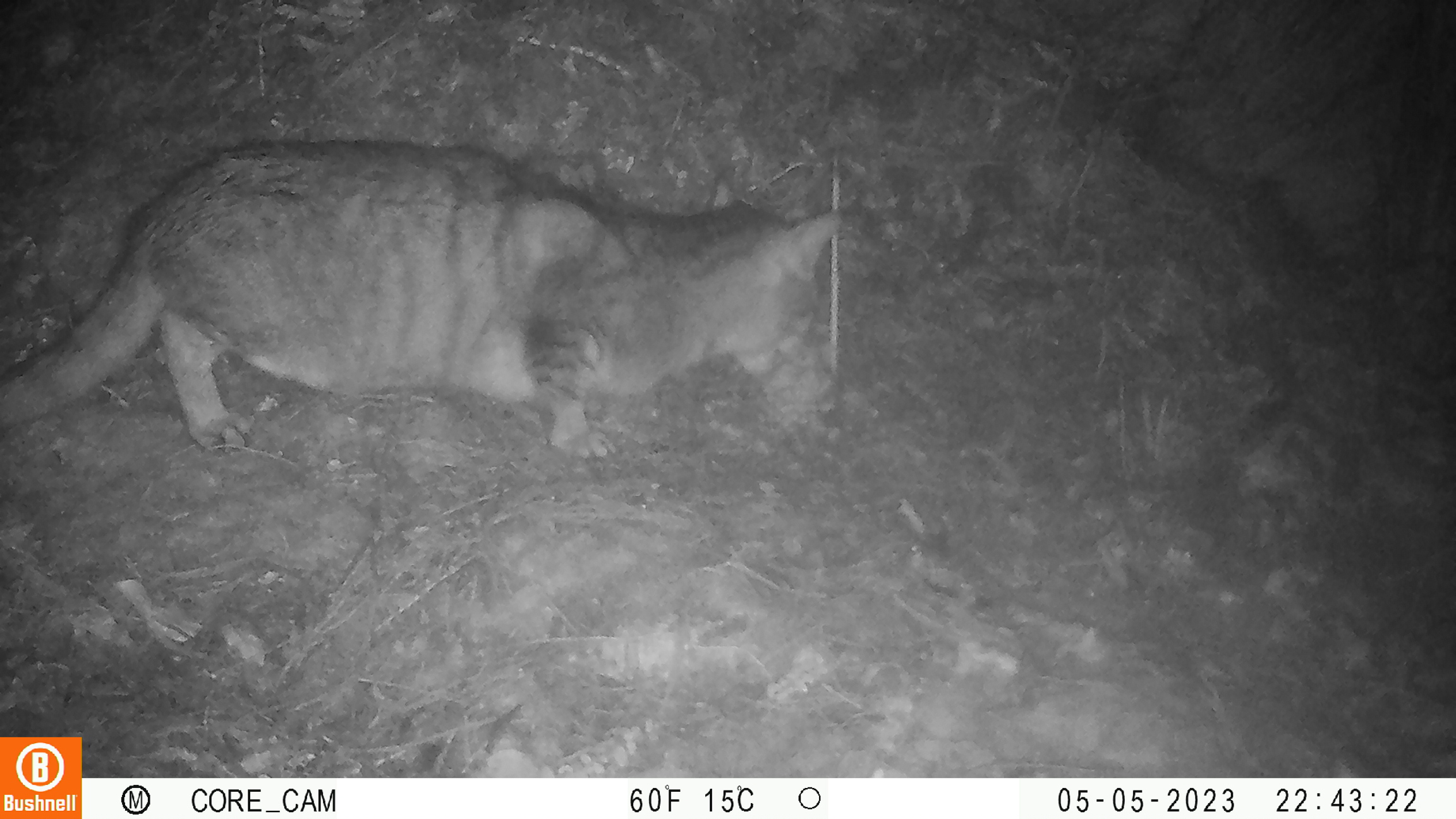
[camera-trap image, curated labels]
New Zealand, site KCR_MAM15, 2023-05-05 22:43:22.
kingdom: Animalia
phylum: Chordata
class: Mammalia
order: Carnivora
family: Felidae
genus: Felis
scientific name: Felis catus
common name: domestic cat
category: cat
Cat (domestic cat) (Felis catus).